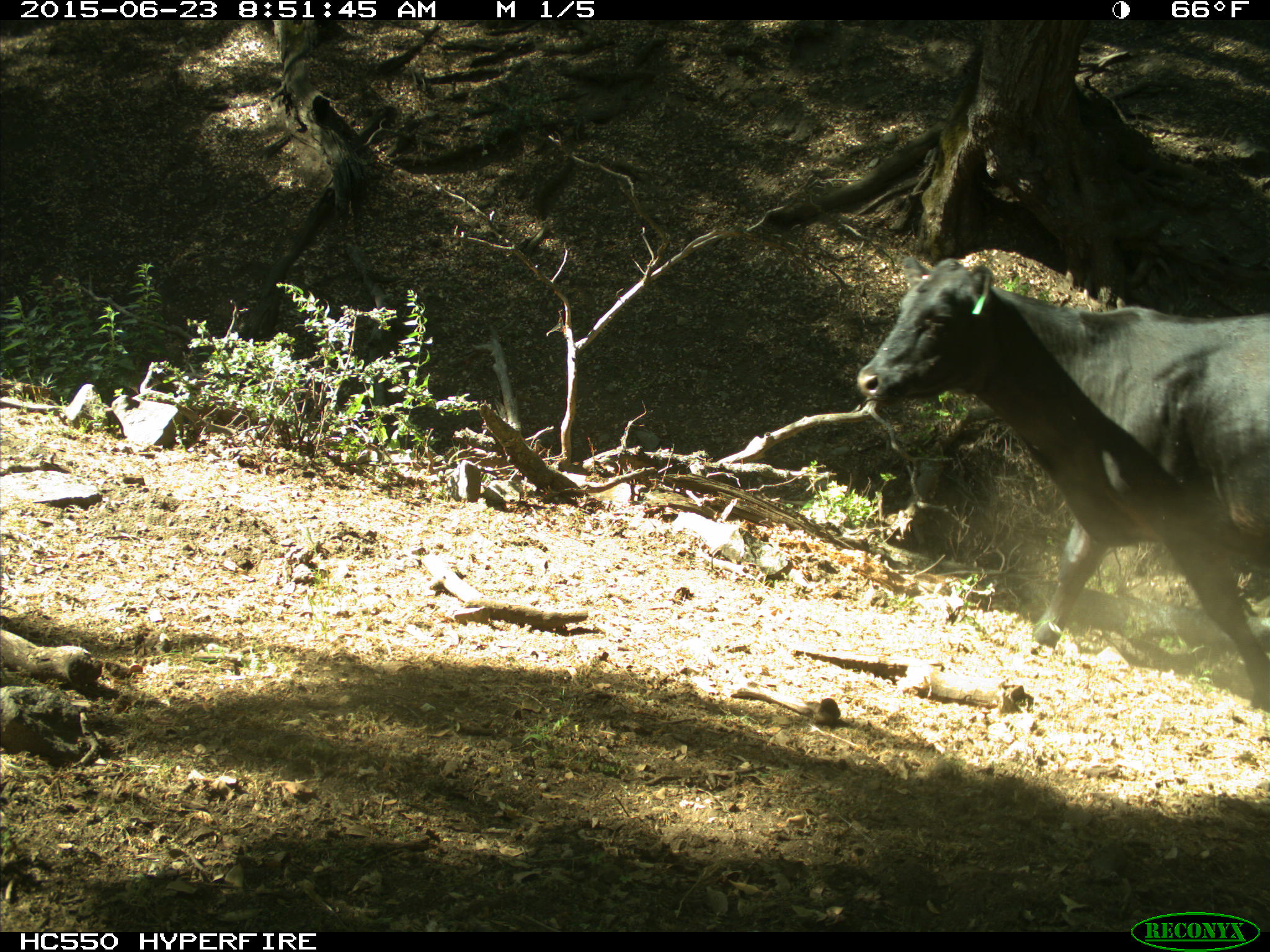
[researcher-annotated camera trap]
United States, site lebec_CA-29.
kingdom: Animalia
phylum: Chordata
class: Mammalia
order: Artiodactyla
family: Bovidae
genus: Bos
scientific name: Bos taurus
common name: domestic cow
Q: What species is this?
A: Bos taurus (domestic cow).